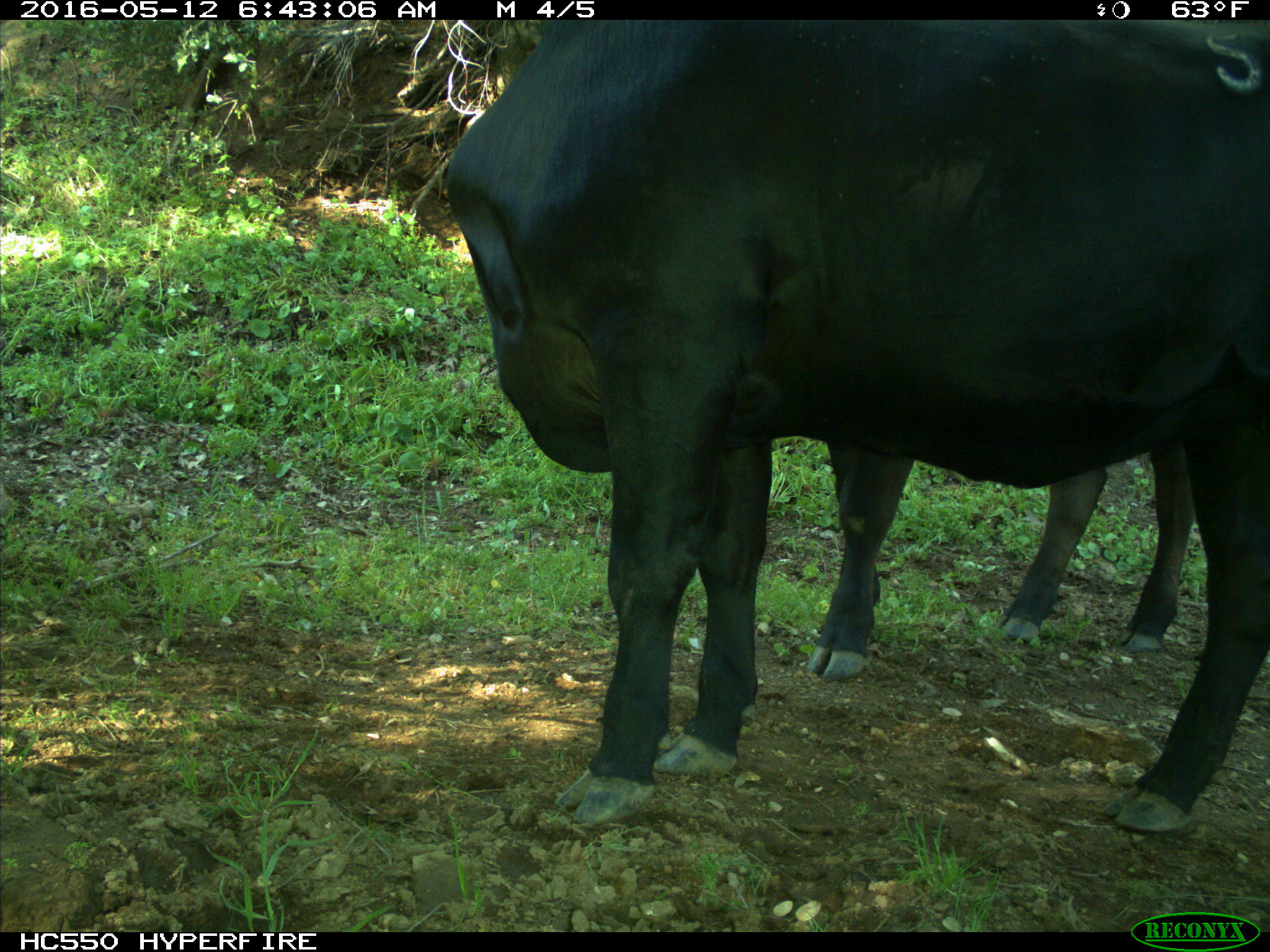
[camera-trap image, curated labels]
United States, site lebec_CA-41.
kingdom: Animalia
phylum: Chordata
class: Mammalia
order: Artiodactyla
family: Bovidae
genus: Bos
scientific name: Bos taurus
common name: domestic cow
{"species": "Bos taurus (domestic cow)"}